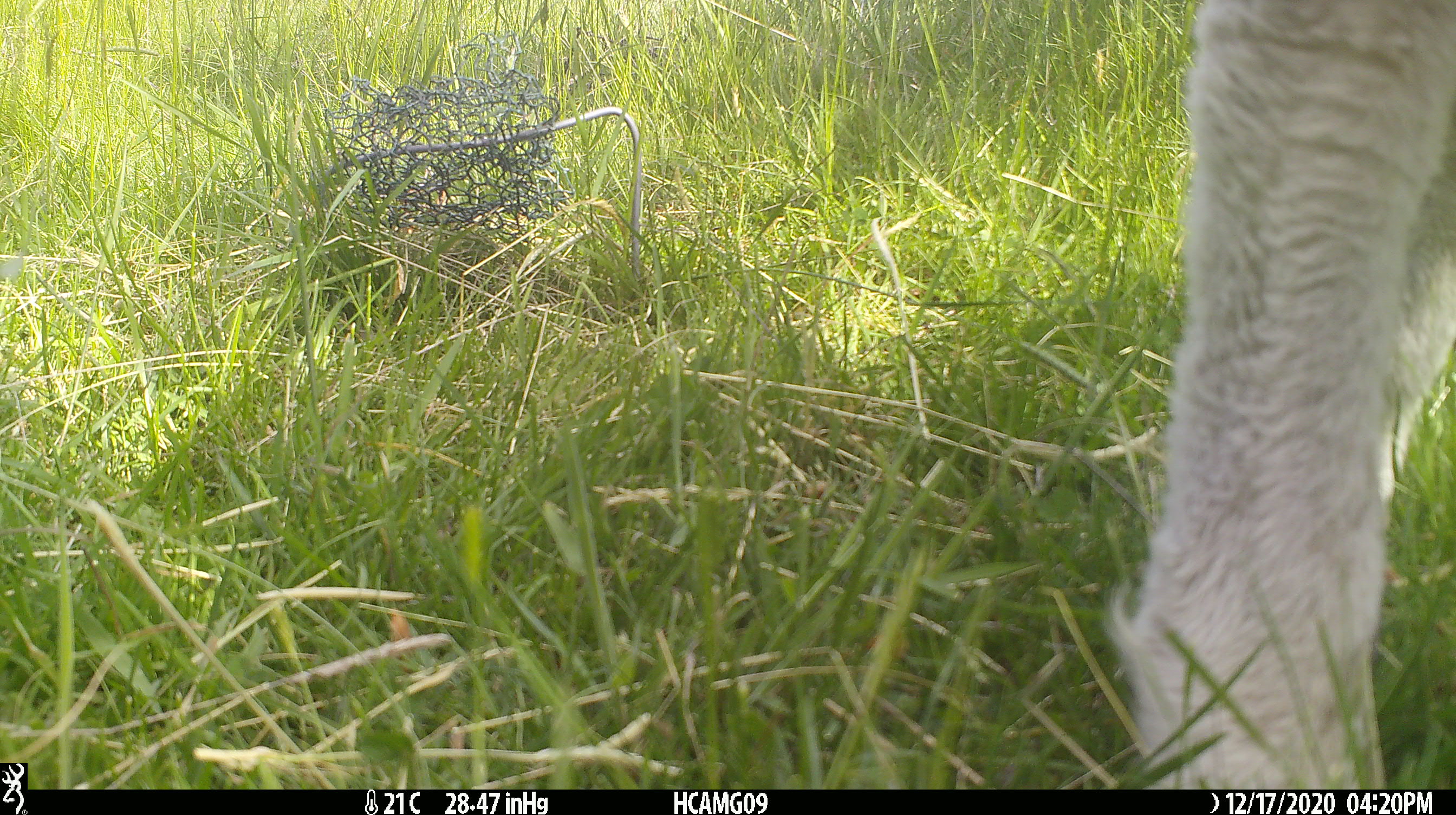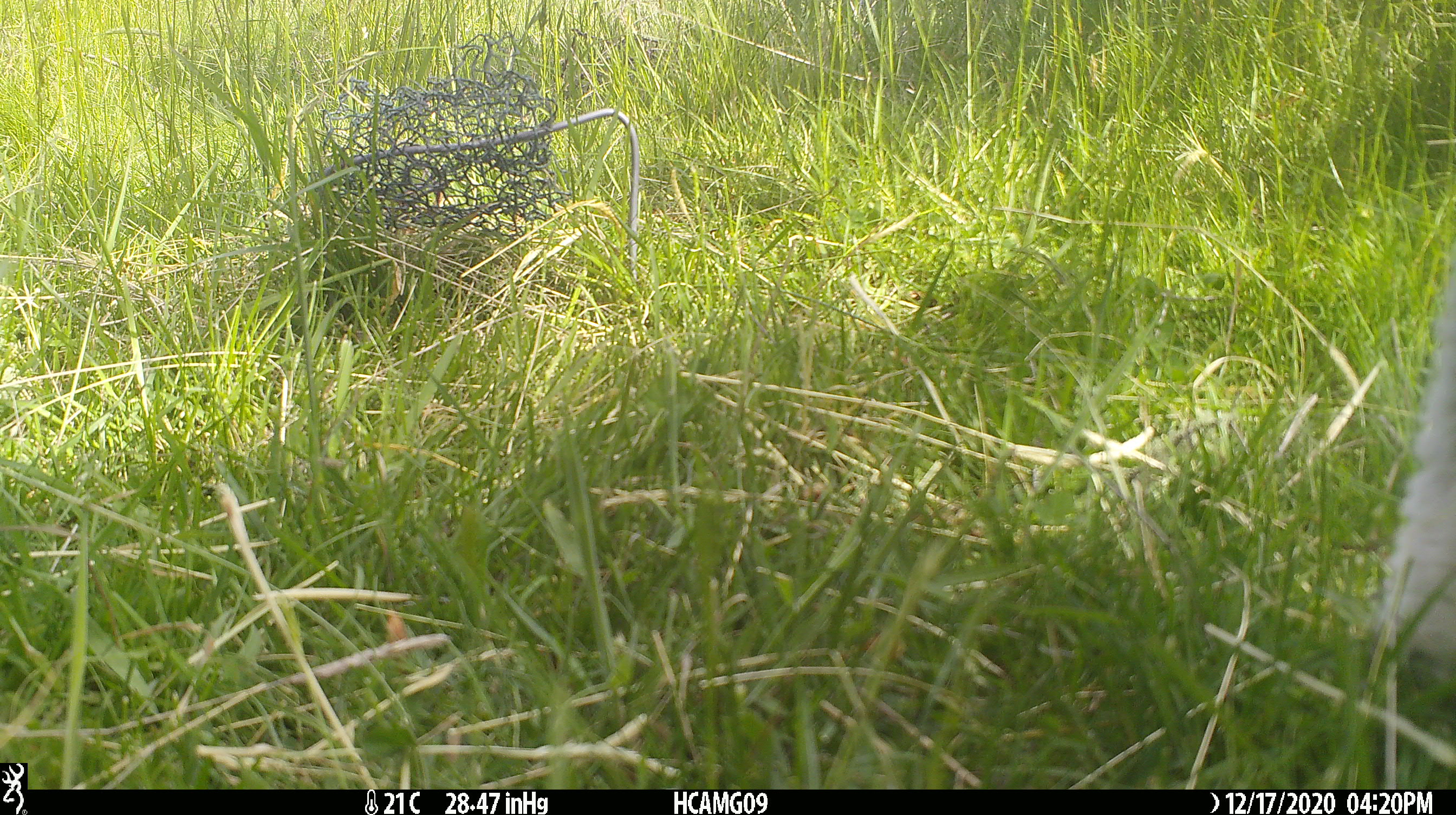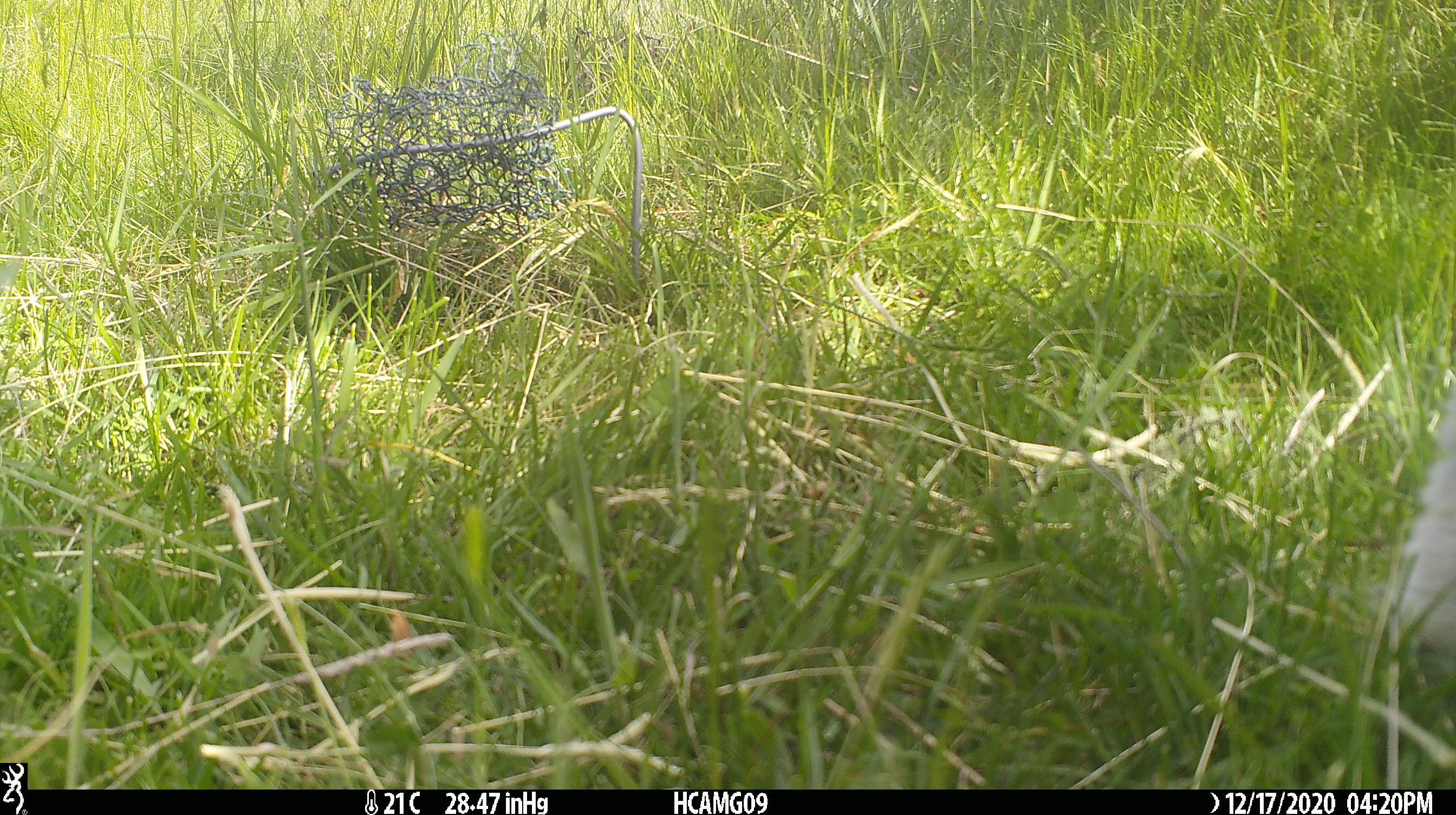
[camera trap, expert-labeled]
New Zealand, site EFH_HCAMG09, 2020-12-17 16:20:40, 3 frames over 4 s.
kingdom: Animalia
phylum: Chordata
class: Mammalia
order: Artiodactyla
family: Bovidae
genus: Ovis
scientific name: Ovis aries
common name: domestic sheep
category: sheep